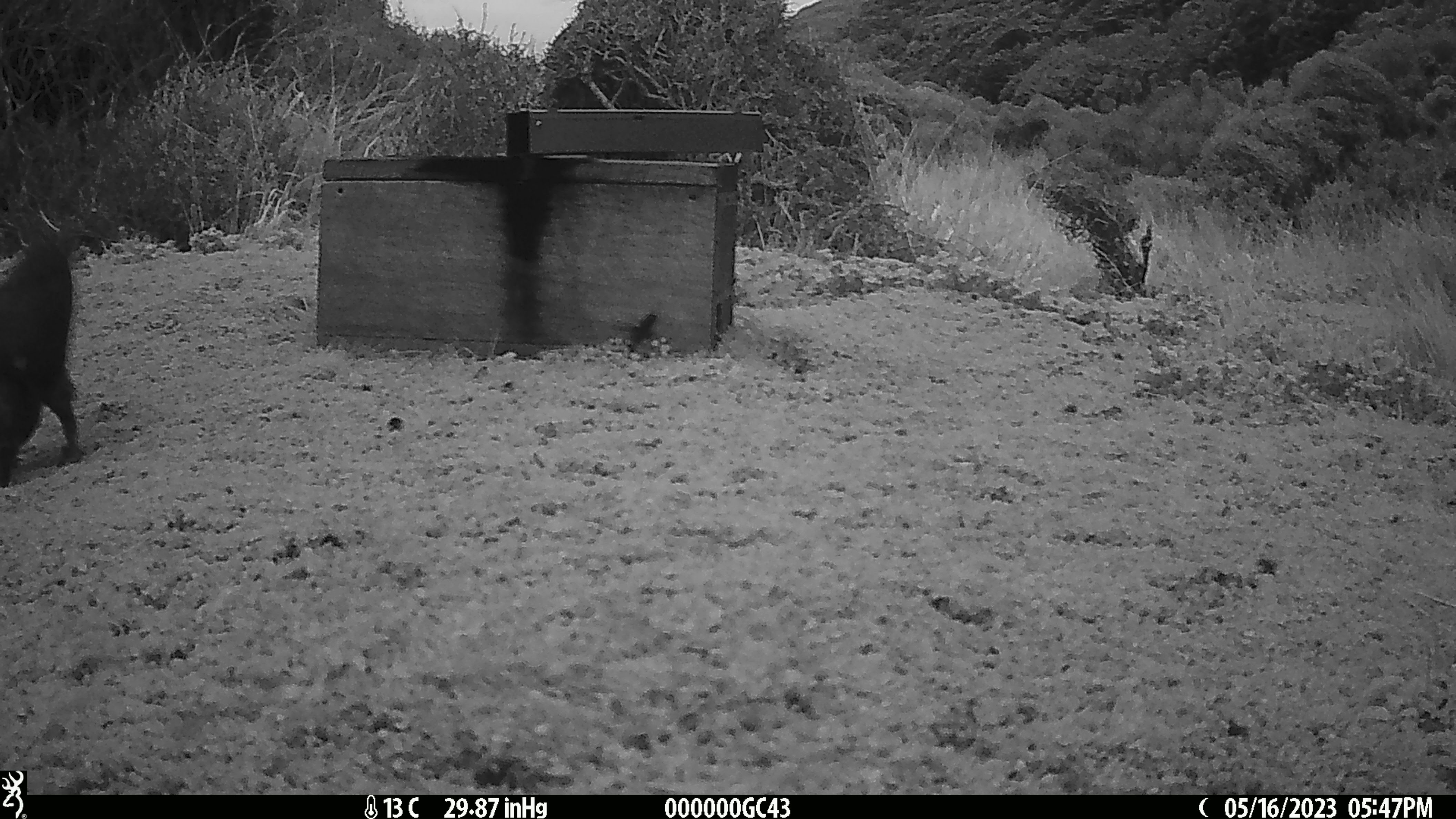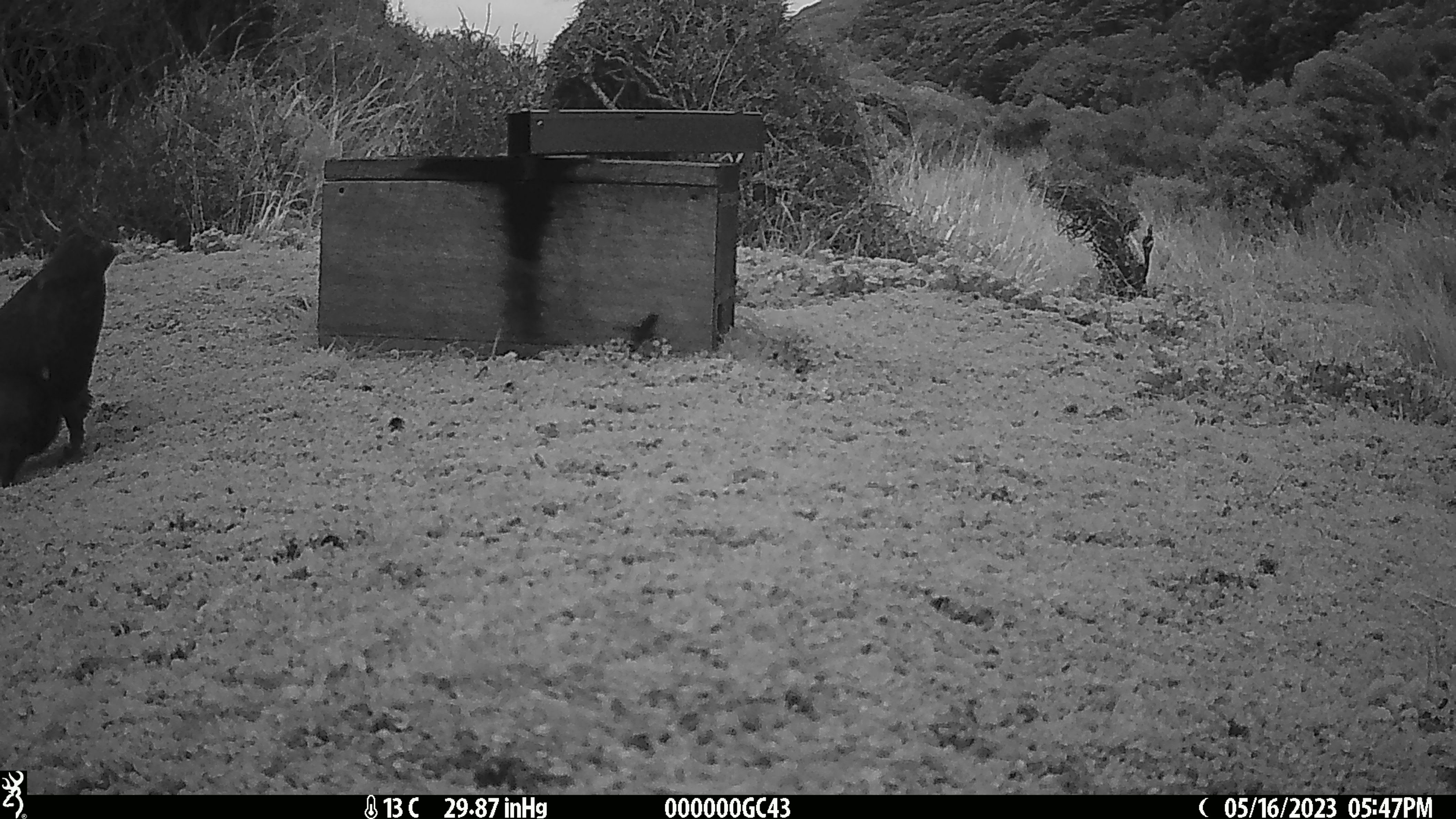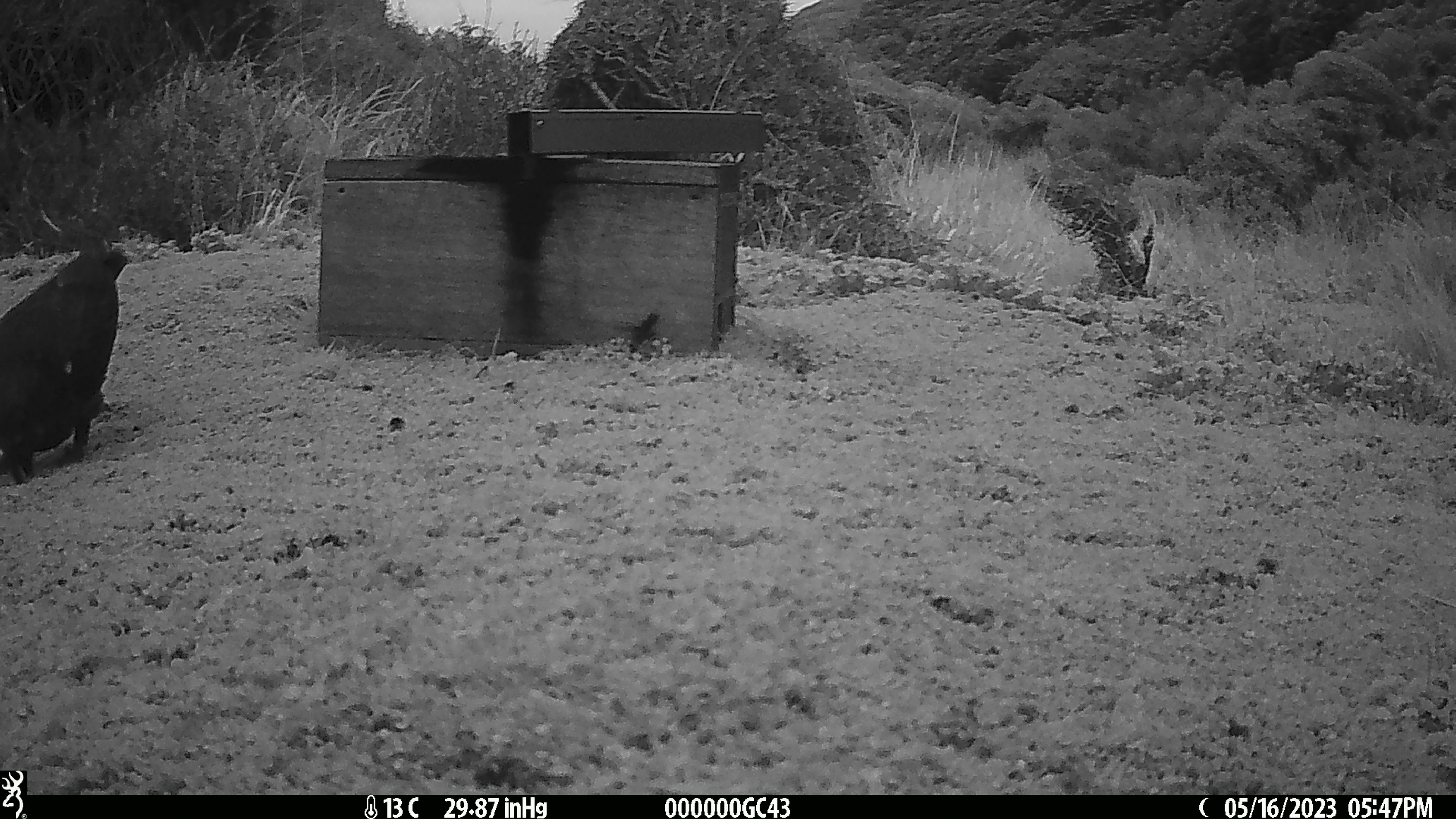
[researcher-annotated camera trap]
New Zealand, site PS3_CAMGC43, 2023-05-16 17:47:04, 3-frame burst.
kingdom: Animalia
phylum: Chordata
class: Aves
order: Psittaciformes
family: Strigopidae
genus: Nestor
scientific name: Nestor notabilis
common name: kea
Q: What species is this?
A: Kea (Nestor notabilis).